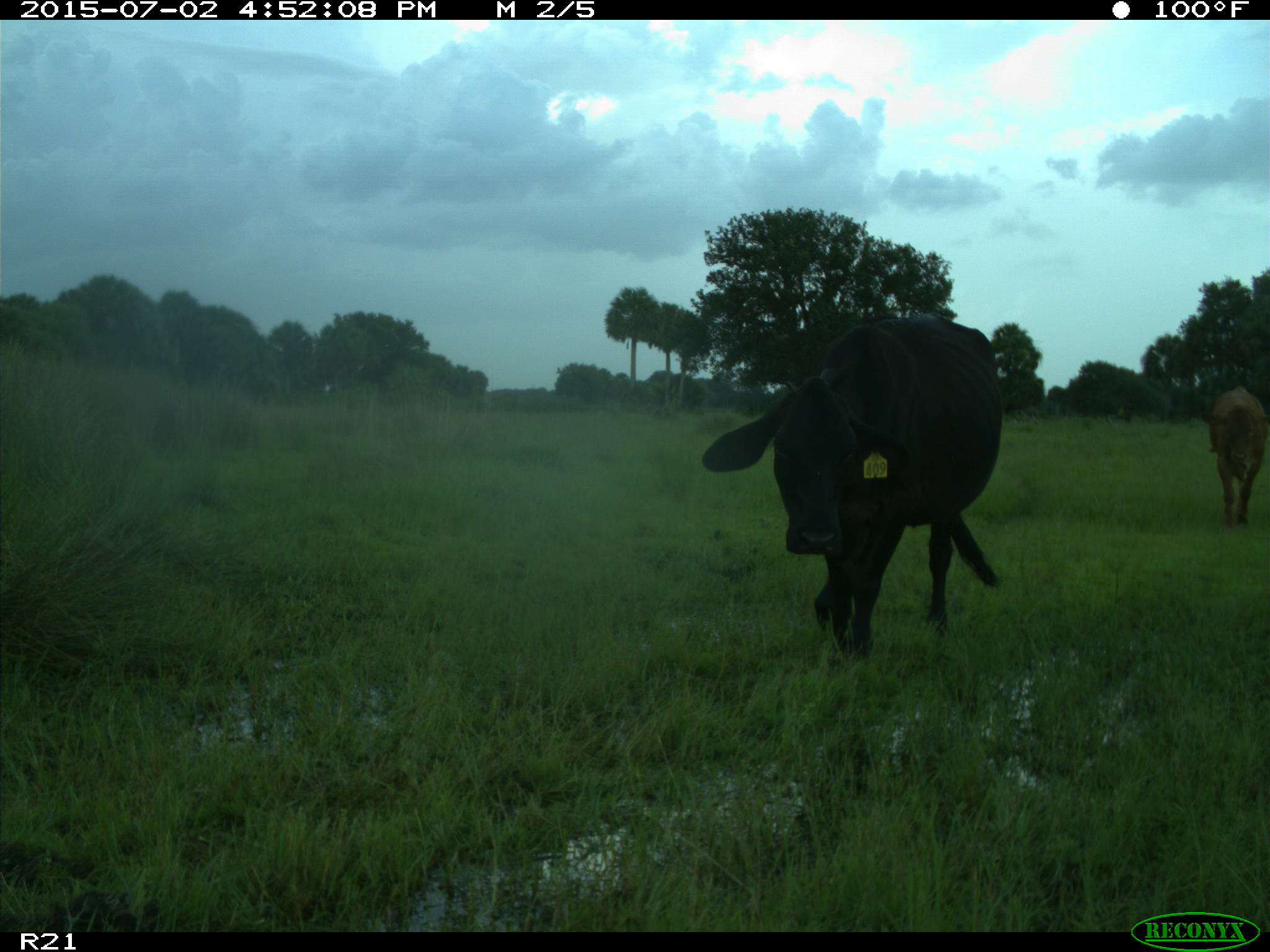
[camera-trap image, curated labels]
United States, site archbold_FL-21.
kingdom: Animalia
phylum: Chordata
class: Mammalia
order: Artiodactyla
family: Bovidae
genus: Bos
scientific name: Bos taurus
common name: domestic cow